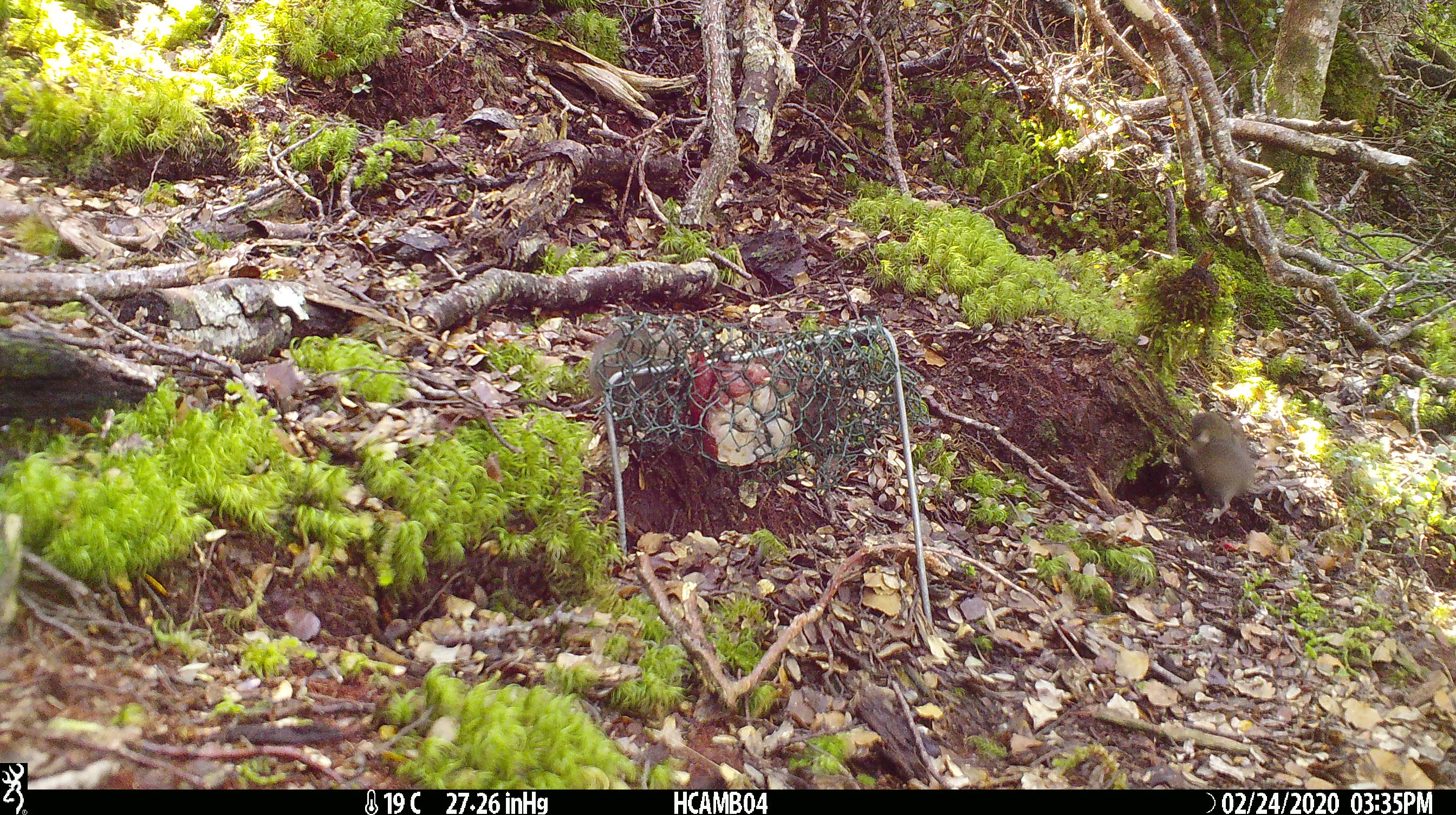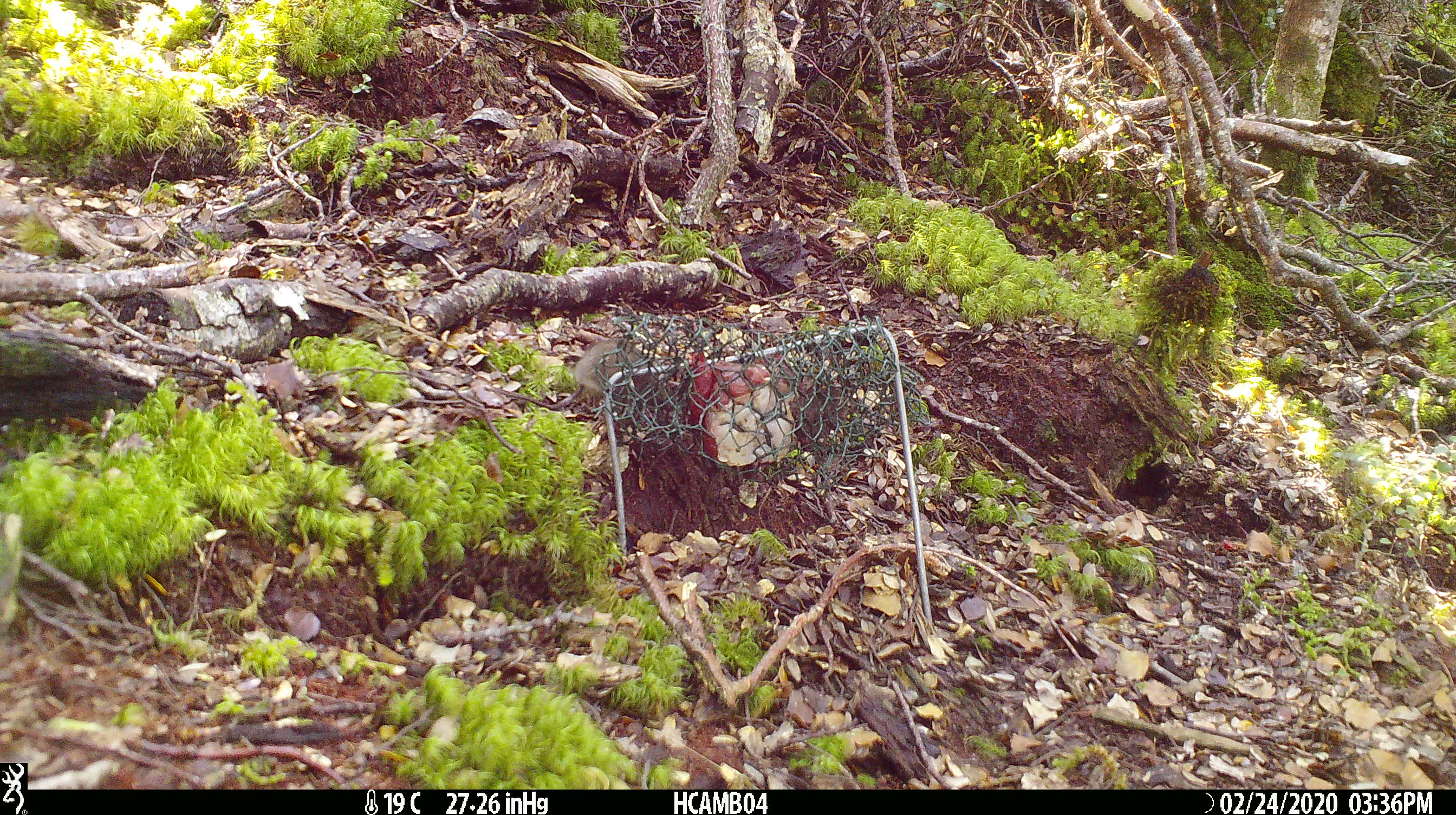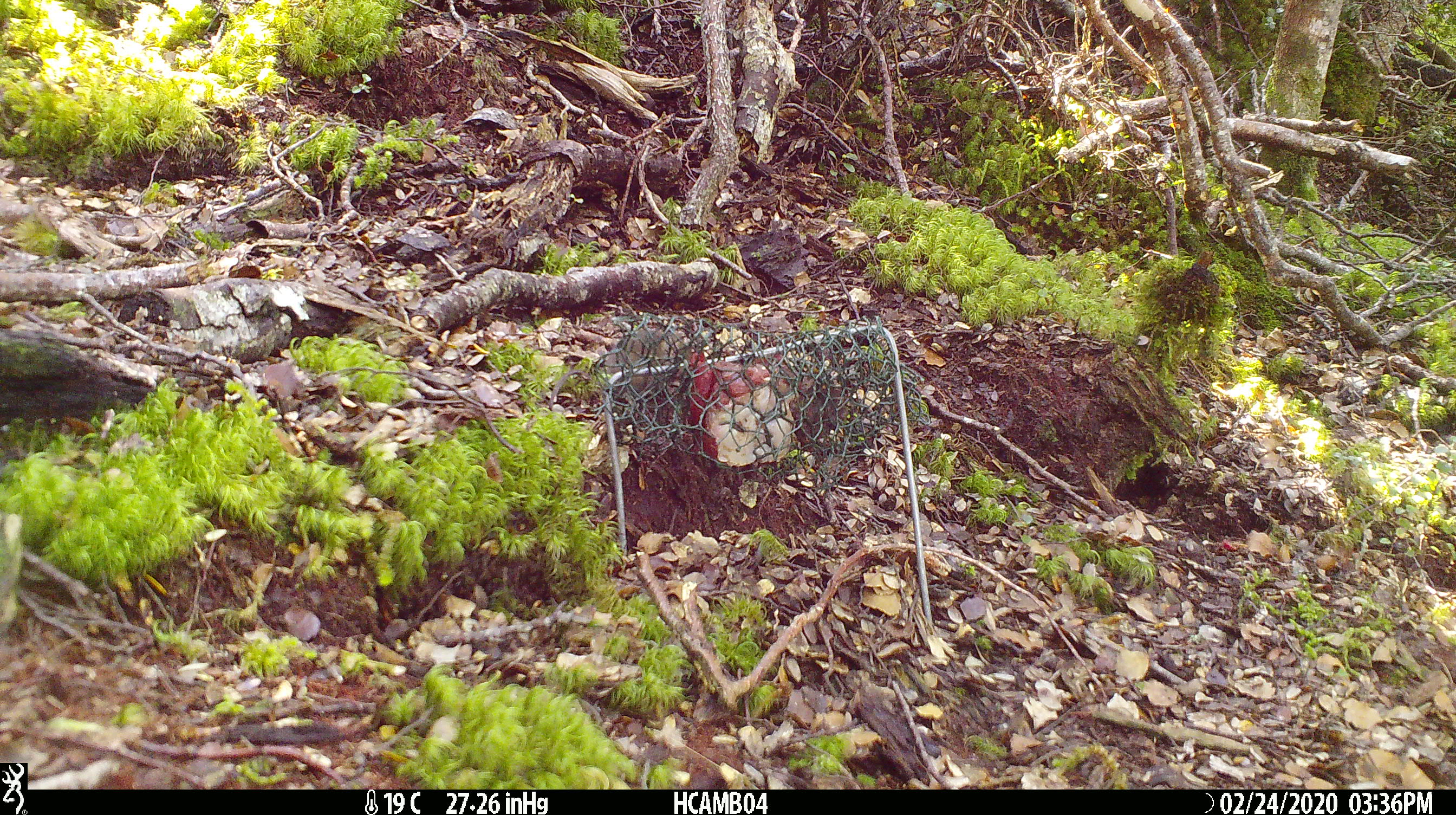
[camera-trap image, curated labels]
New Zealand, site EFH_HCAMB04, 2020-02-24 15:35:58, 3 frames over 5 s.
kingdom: Animalia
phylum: Chordata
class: Mammalia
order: Rodentia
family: Muridae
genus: Mus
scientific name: Mus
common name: mouse